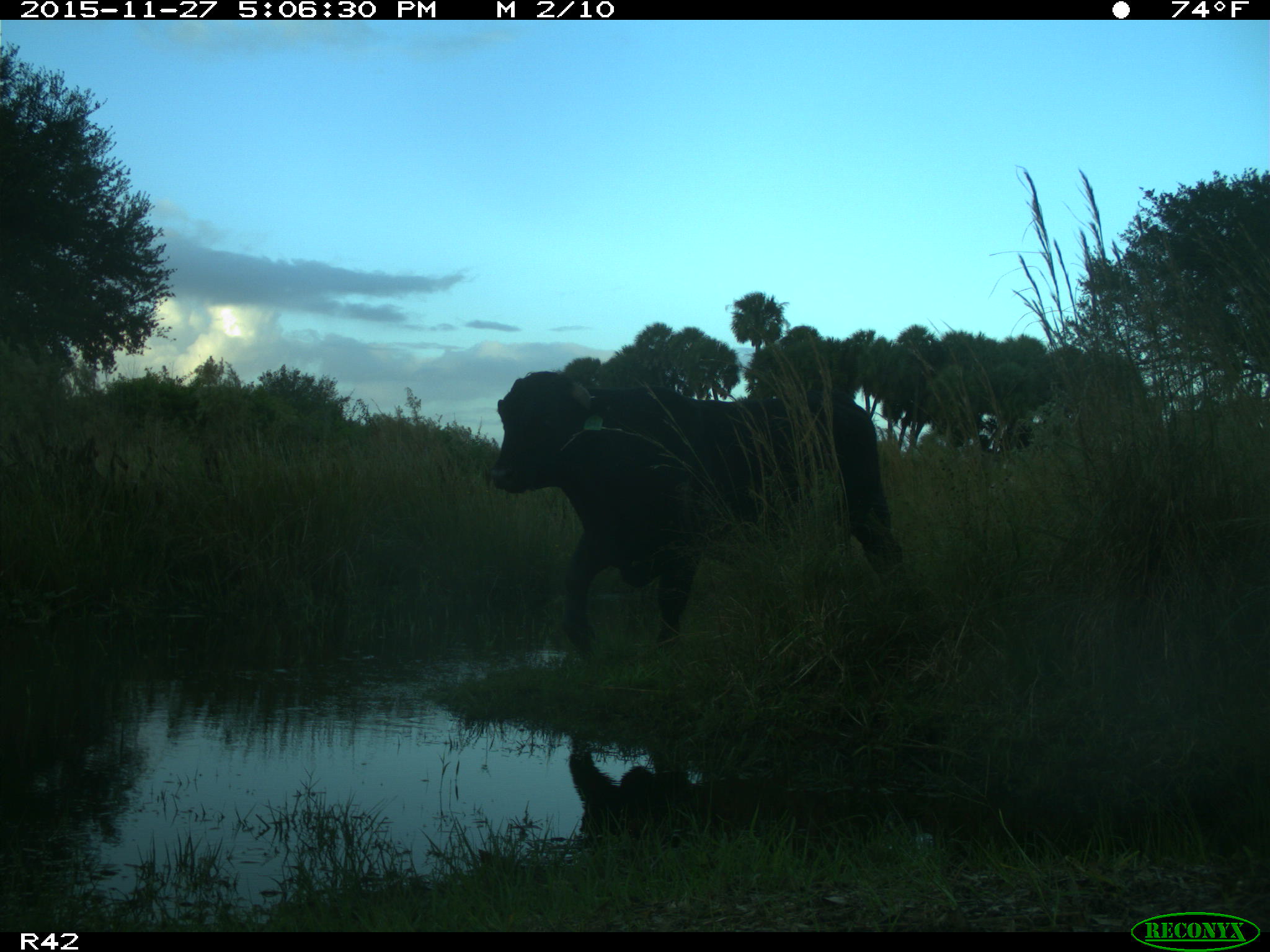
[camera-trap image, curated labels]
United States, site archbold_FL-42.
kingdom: Animalia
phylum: Chordata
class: Mammalia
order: Artiodactyla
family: Bovidae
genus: Bos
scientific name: Bos taurus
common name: domestic cow